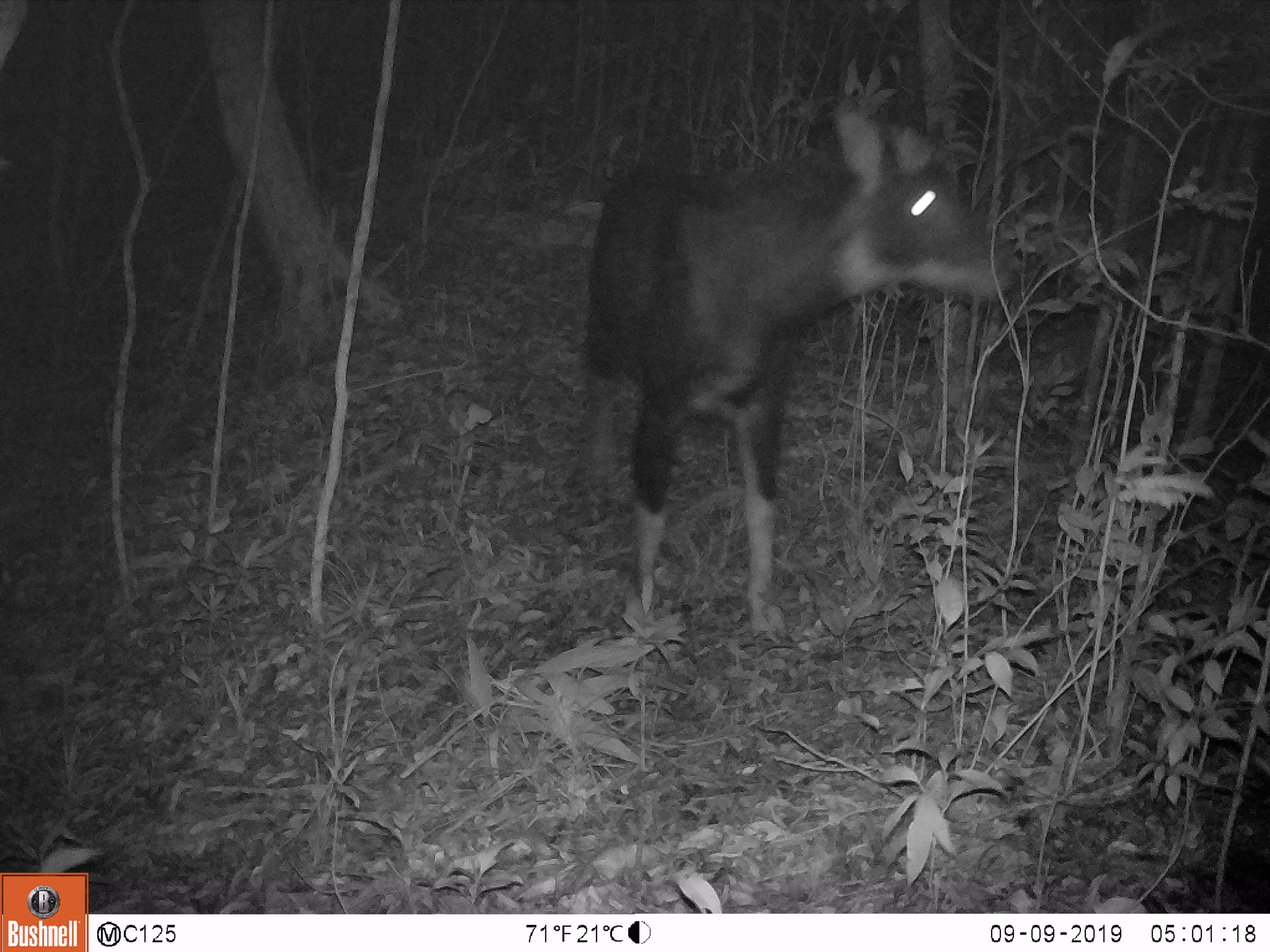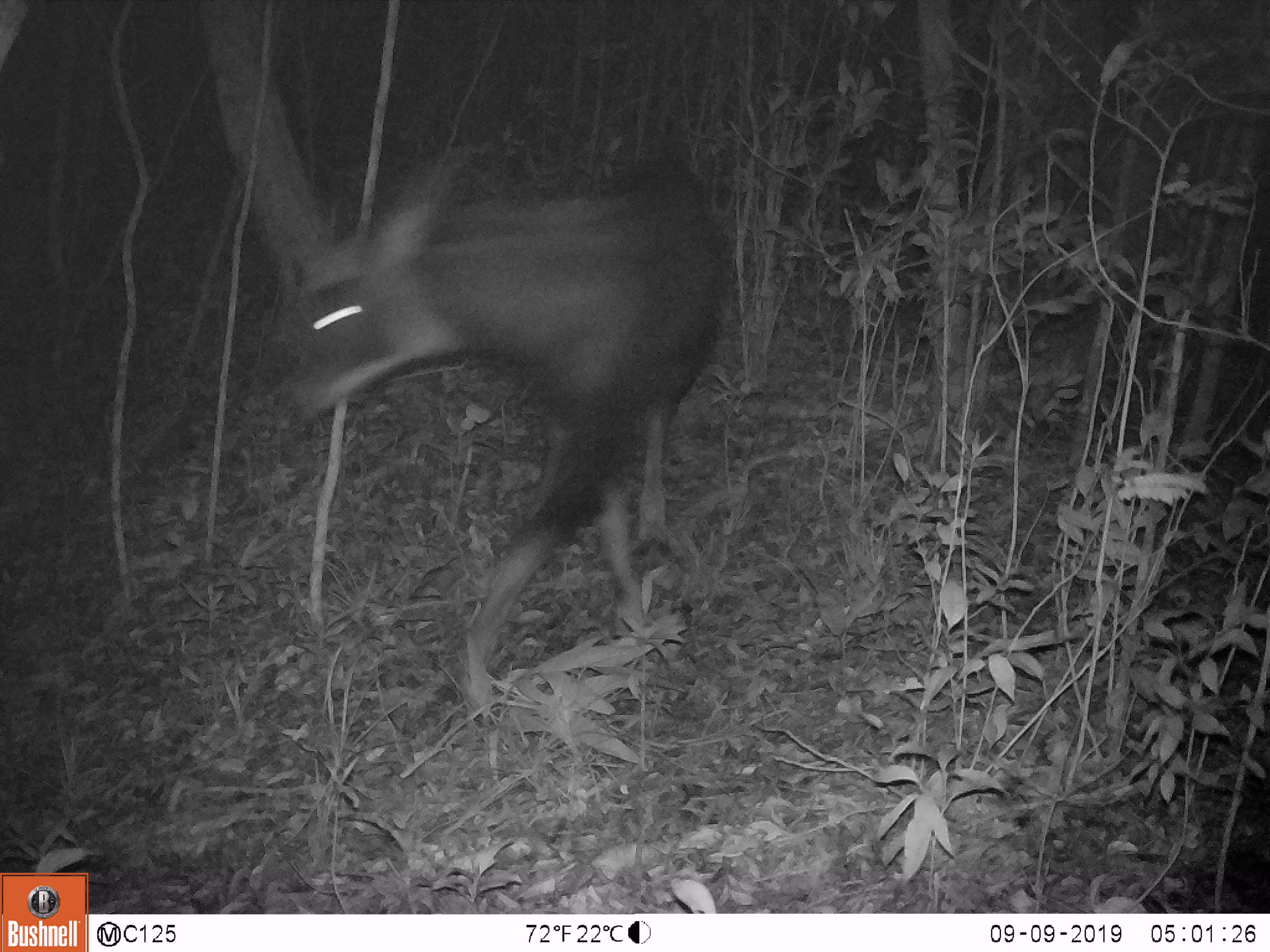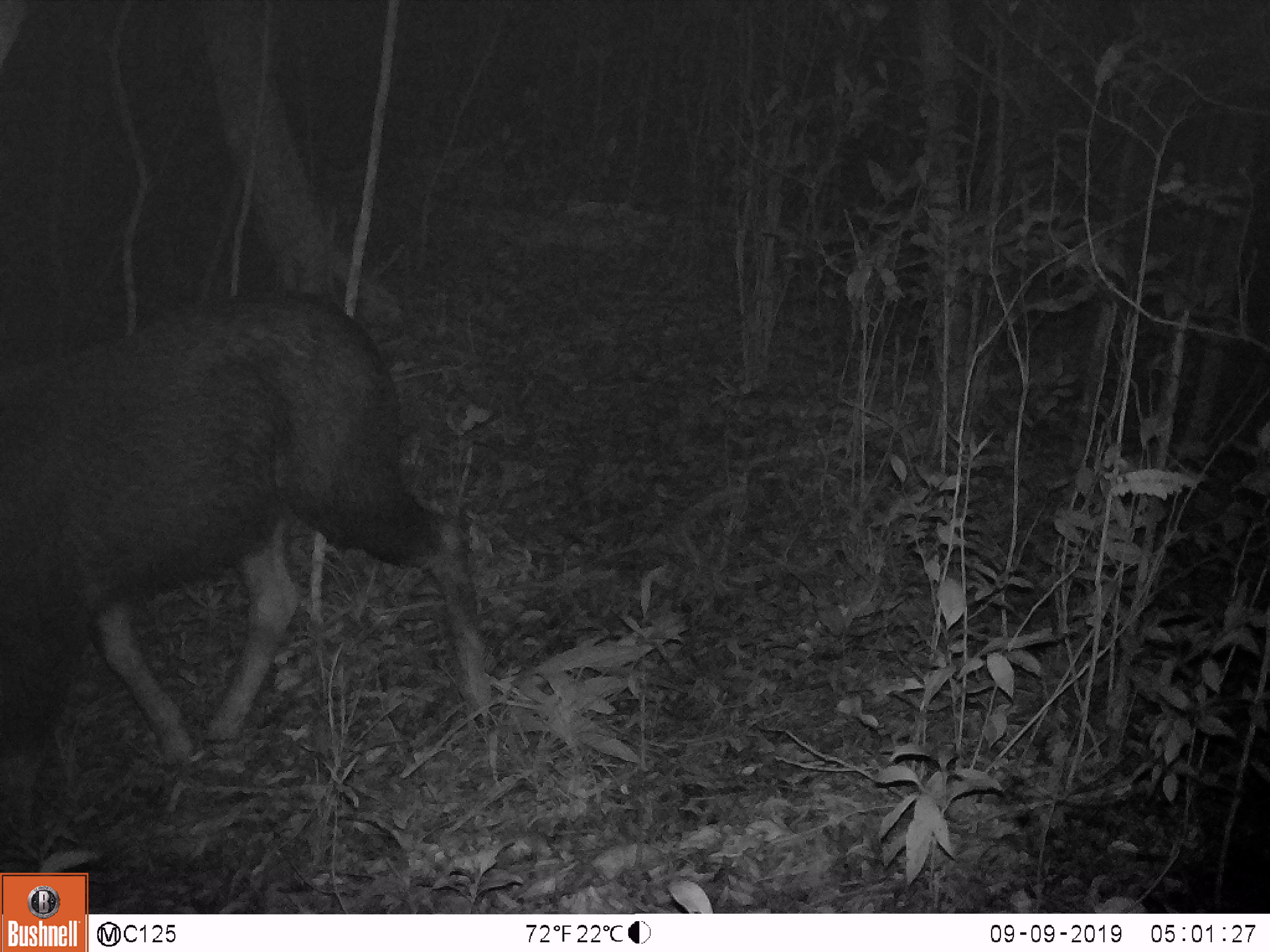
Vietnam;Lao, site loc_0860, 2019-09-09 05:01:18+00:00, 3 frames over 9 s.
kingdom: Animalia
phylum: Chordata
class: Mammalia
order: Artiodactyla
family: Bovidae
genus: Capricornis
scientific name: Capricornis sumatraensis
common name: chinese serow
Chinese serow (Capricornis sumatraensis). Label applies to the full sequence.